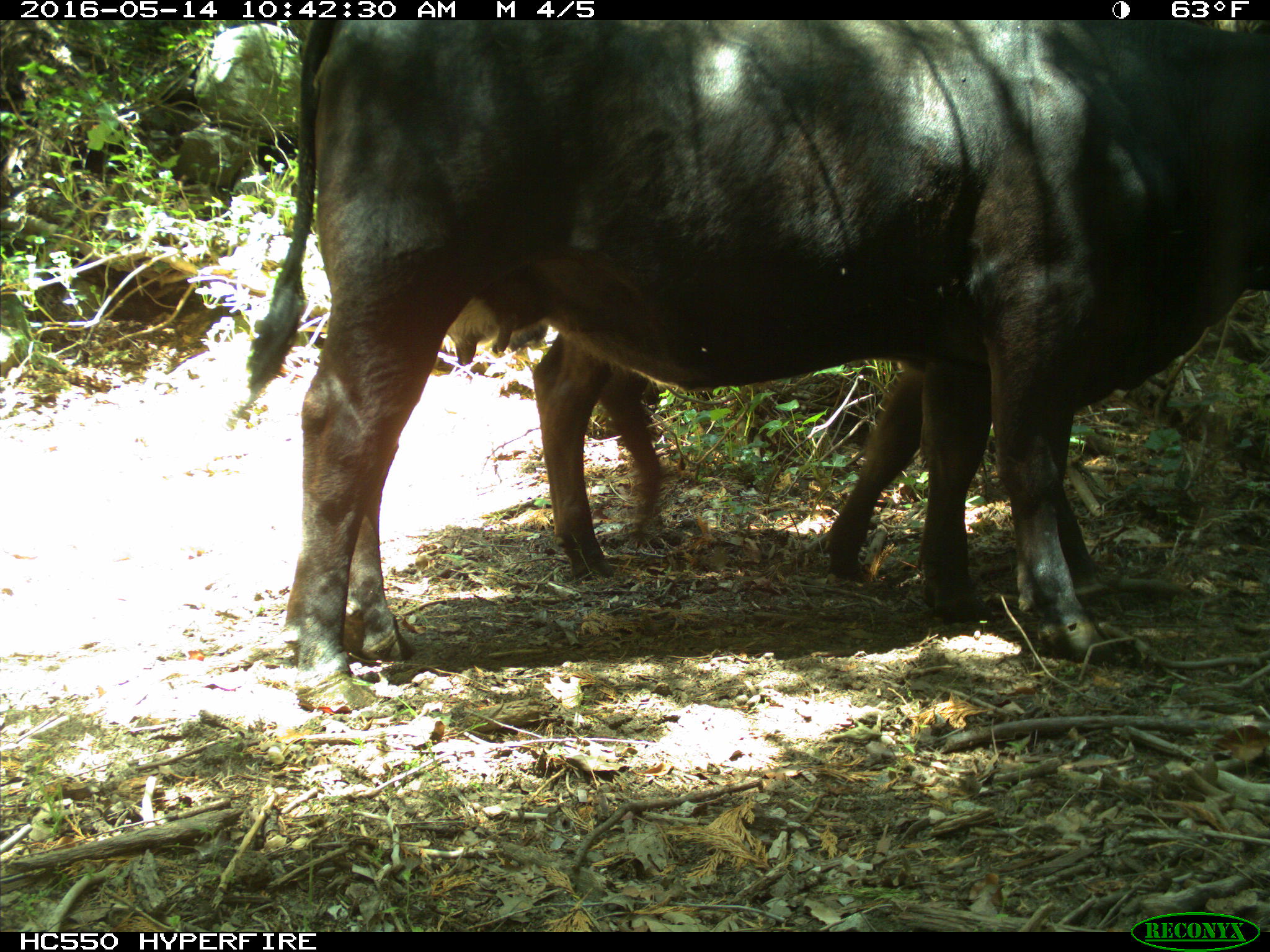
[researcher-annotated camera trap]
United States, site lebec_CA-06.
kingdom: Animalia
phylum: Chordata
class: Mammalia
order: Artiodactyla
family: Bovidae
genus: Bos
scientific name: Bos taurus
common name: domestic cow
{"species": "Bos taurus (domestic cow)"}